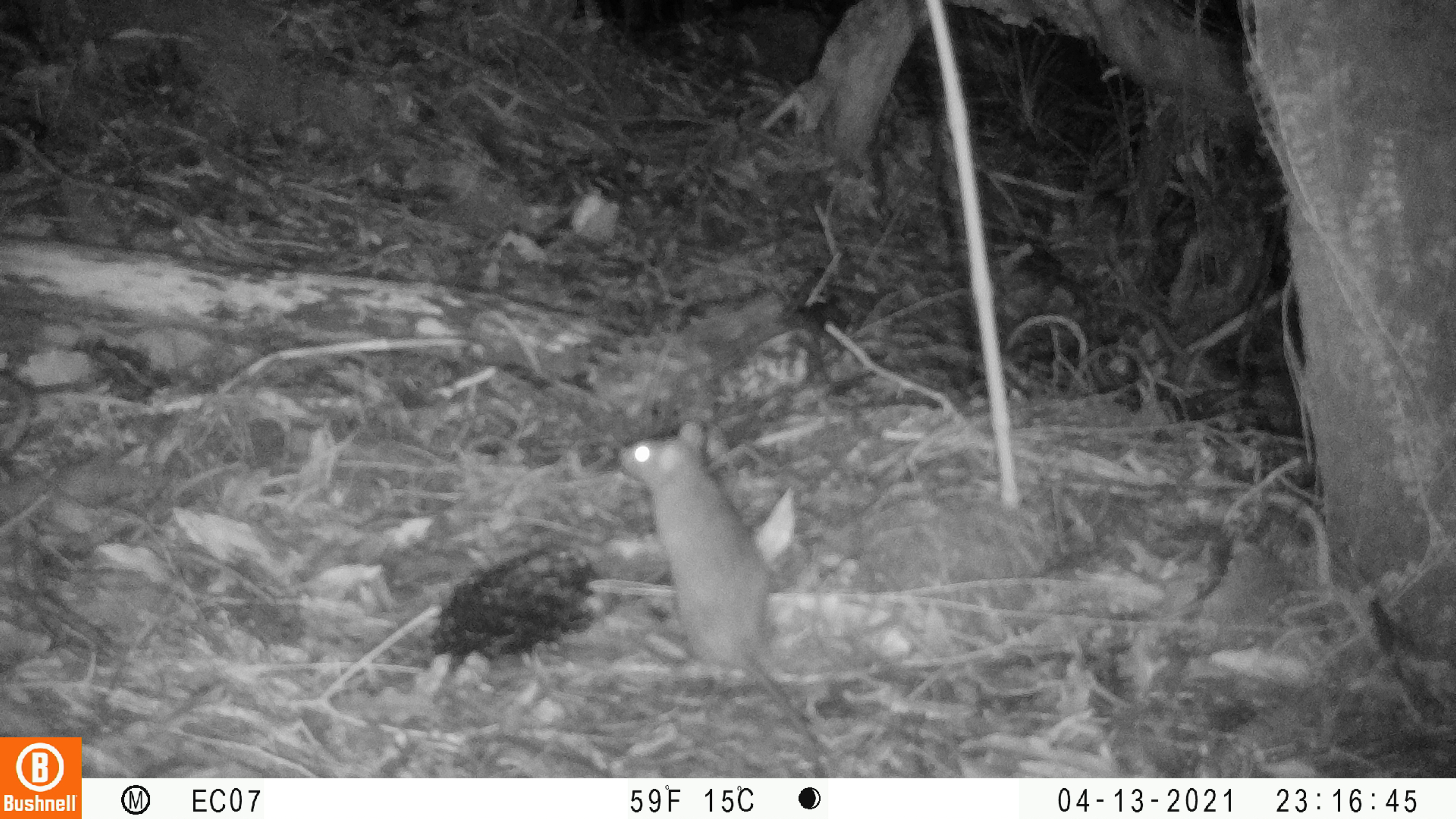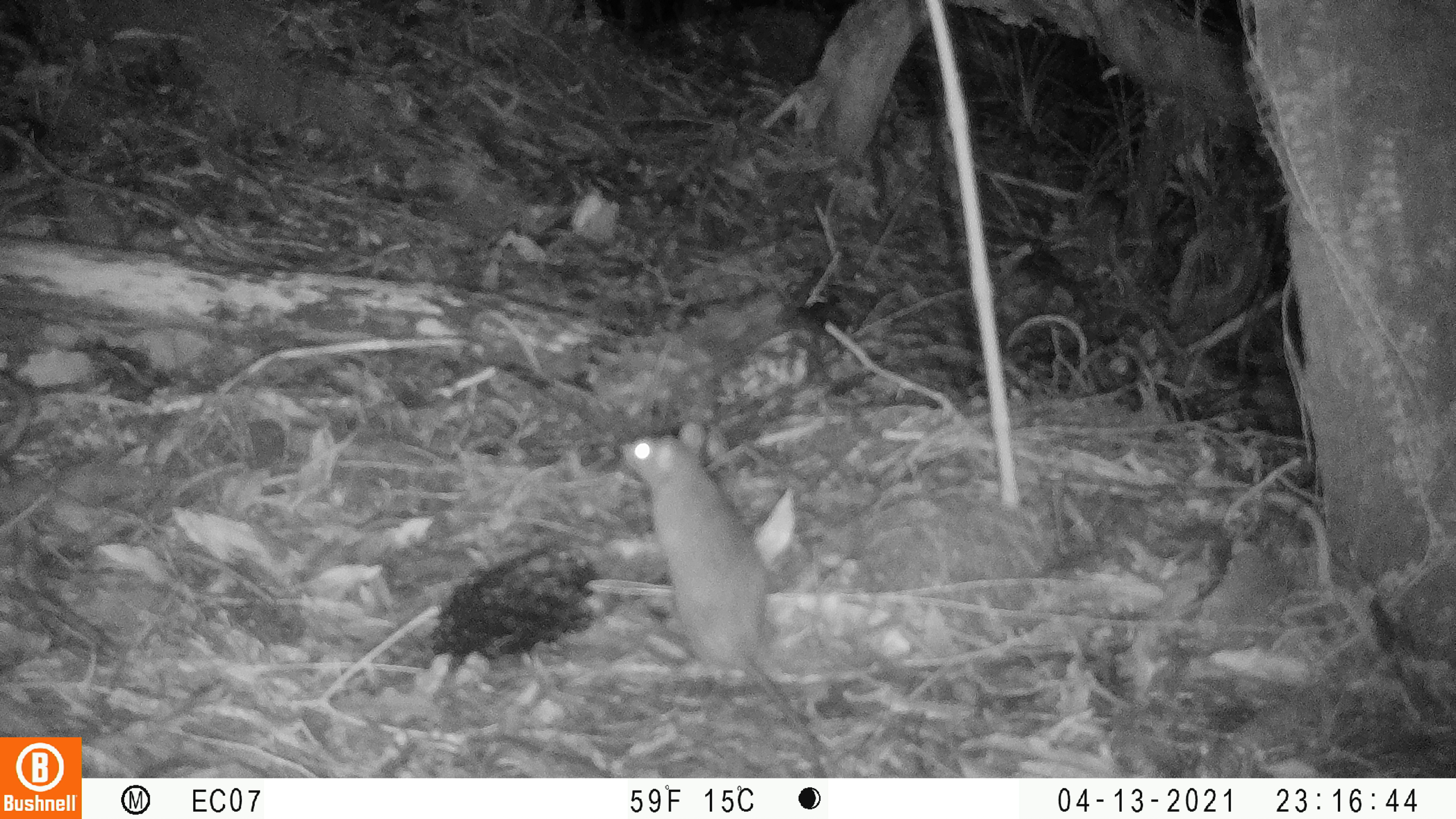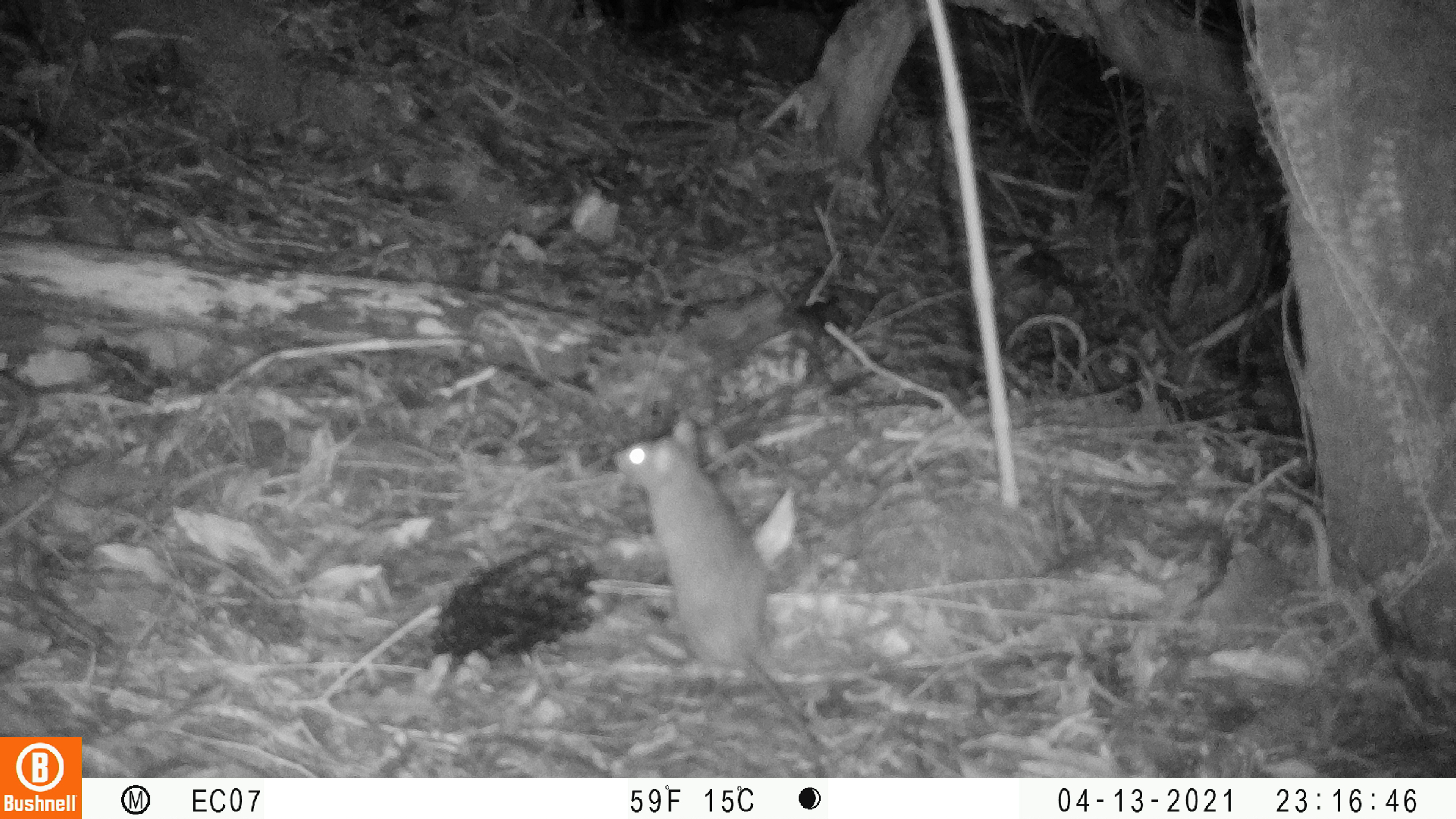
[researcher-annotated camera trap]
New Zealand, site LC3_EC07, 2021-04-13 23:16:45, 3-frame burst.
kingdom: Animalia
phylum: Chordata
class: Mammalia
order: Rodentia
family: Muridae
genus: Rattus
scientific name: Rattus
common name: rat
Rat (Rattus).